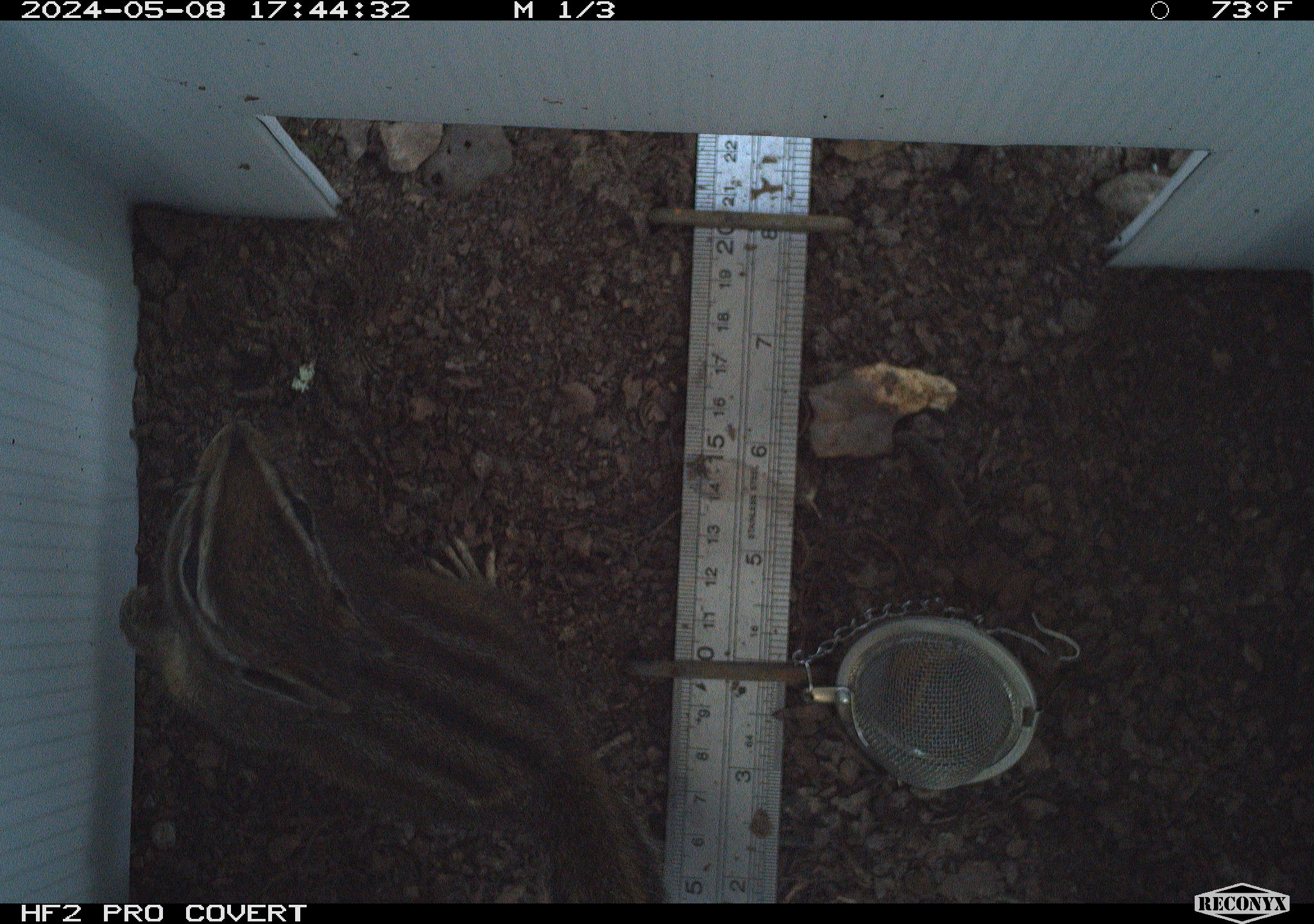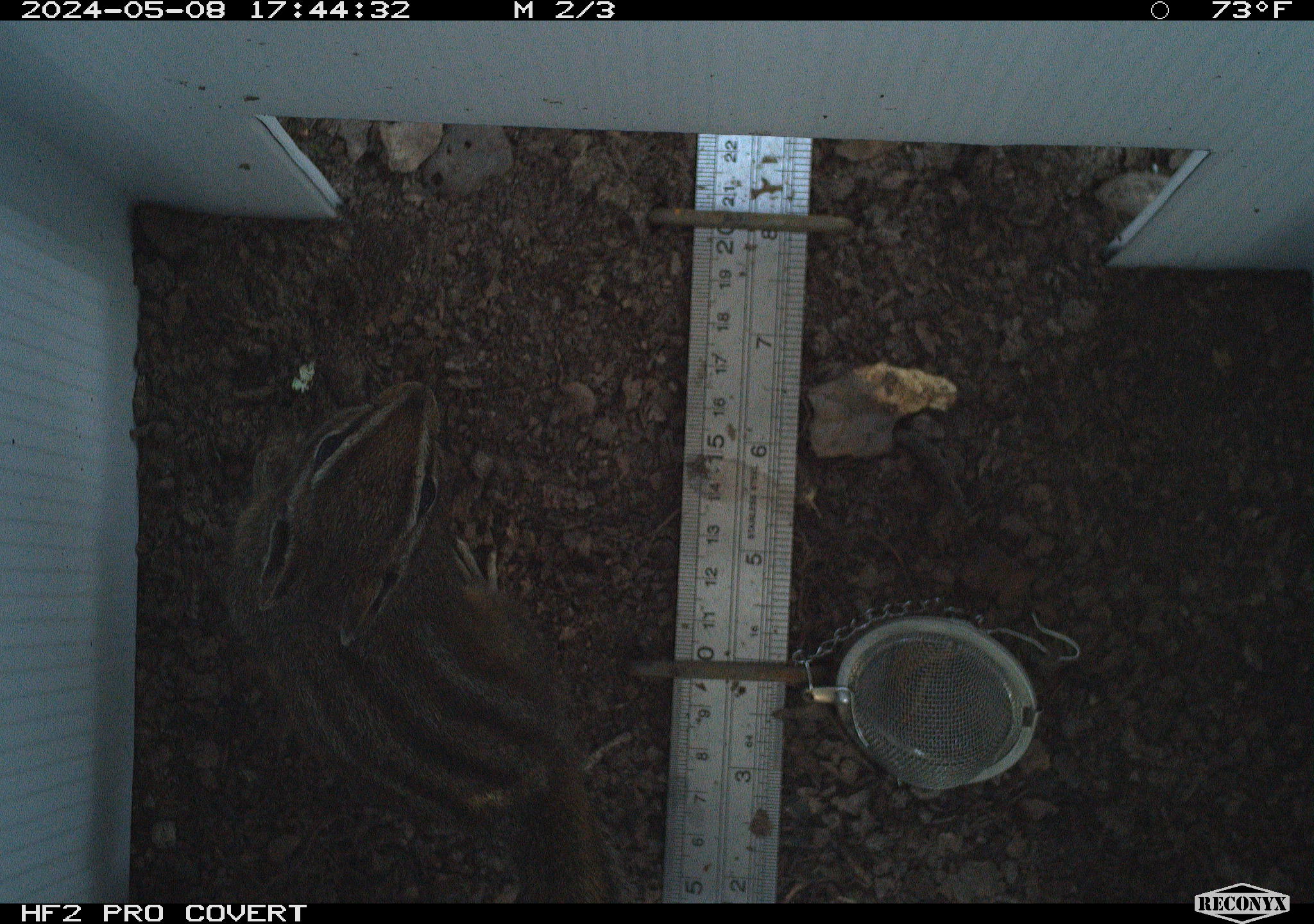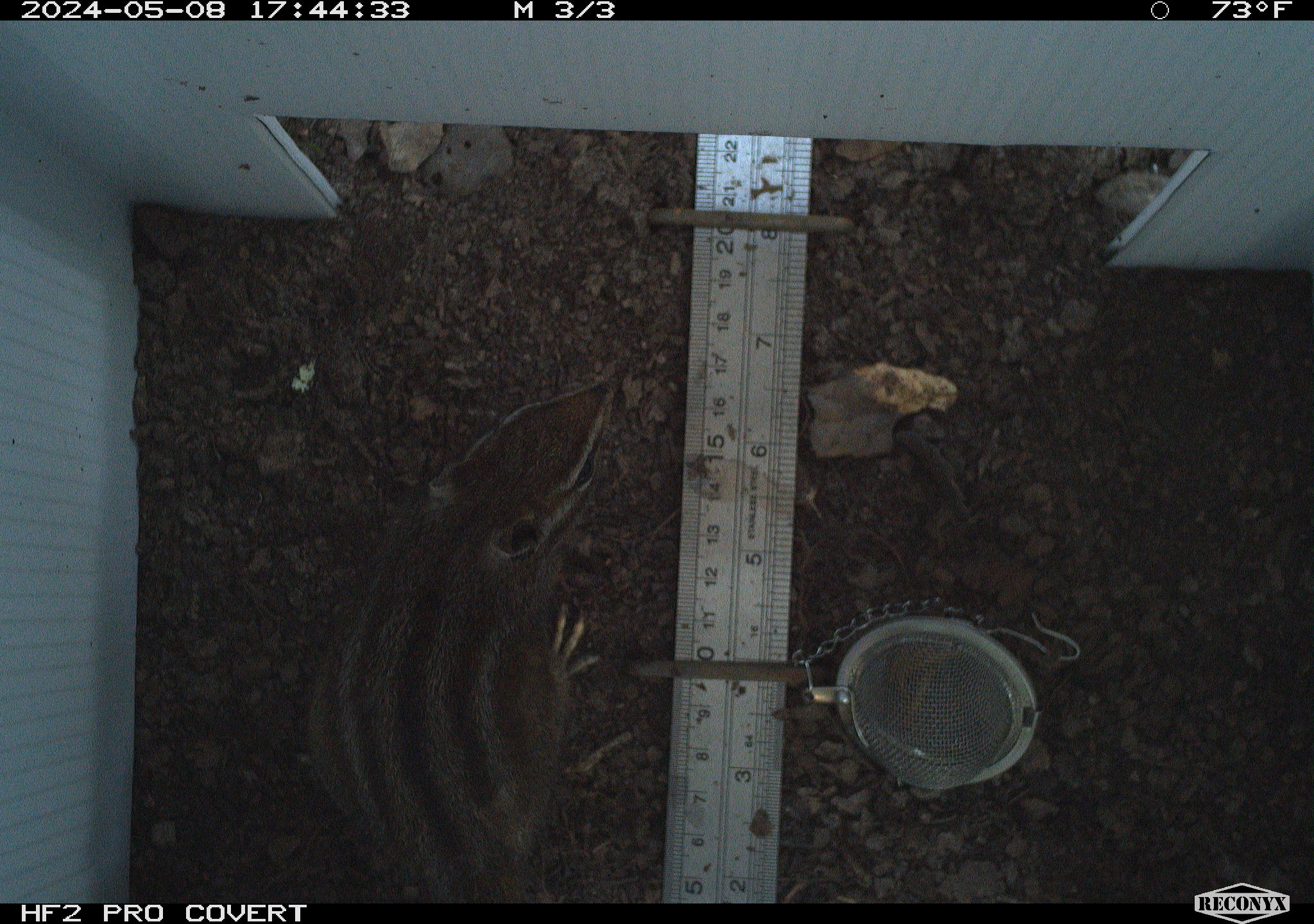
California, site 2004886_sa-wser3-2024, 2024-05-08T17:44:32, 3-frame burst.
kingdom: Animalia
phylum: Chordata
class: Mammalia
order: Rodentia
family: Sciuridae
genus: Neotamias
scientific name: Neotamias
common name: western chipmunks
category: neotamias species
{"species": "neotamias species (western chipmunks) (Neotamias)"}